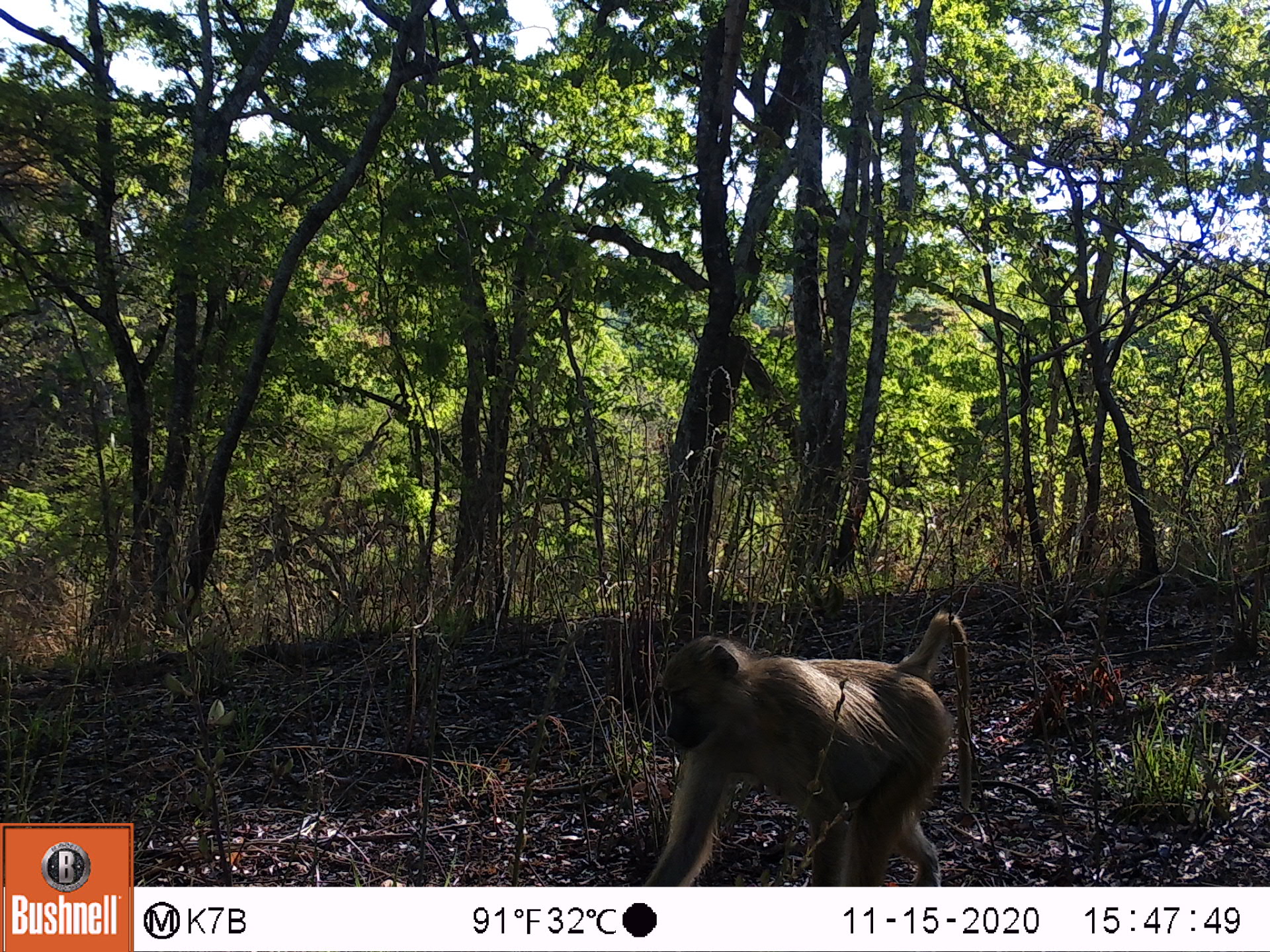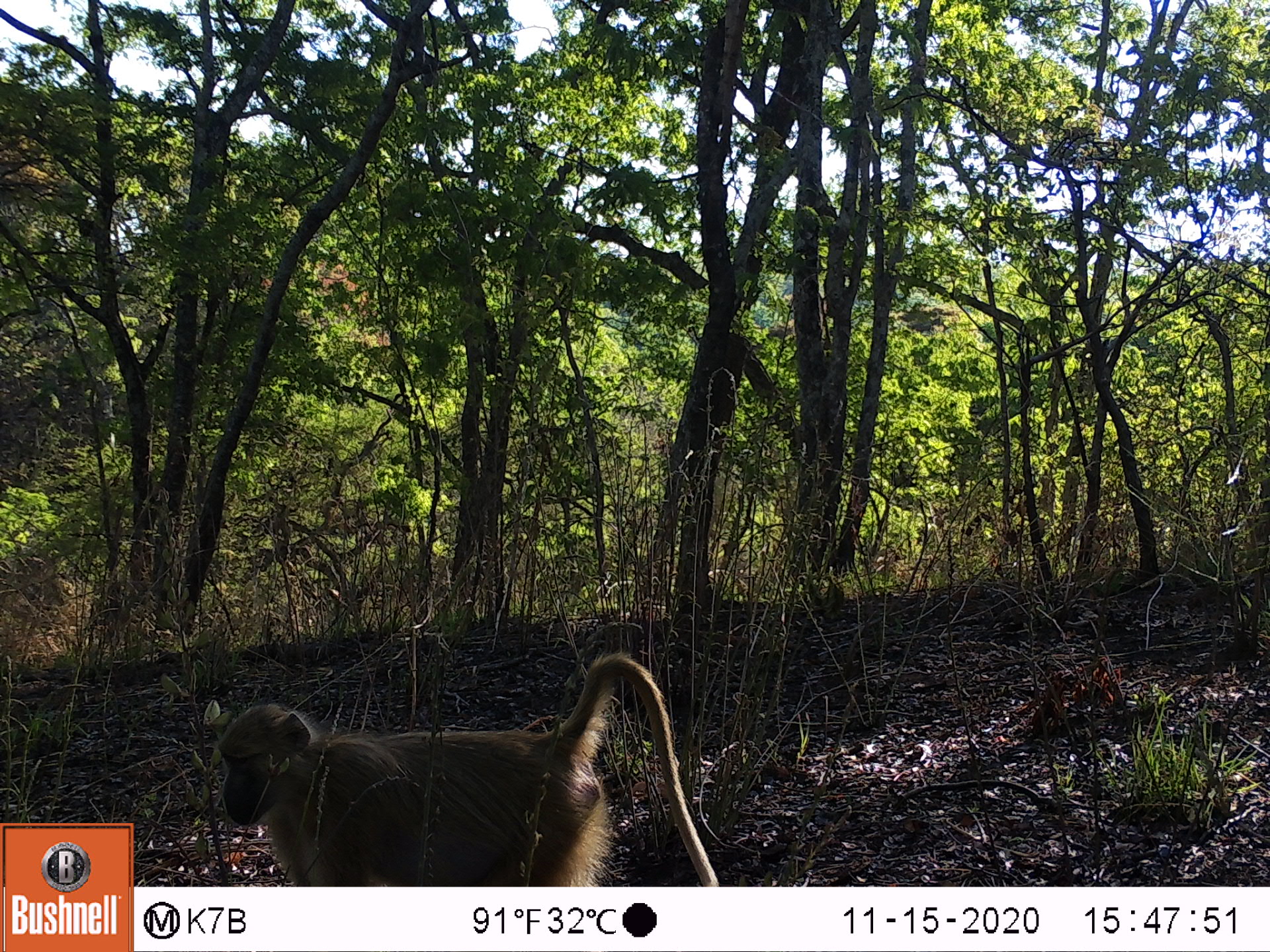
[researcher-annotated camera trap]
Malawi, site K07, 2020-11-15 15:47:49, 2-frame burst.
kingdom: Animalia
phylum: Chordata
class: Mammalia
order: Primates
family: Cercopithecidae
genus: Papio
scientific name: Papio cynocephalus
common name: yellow baboon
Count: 1.